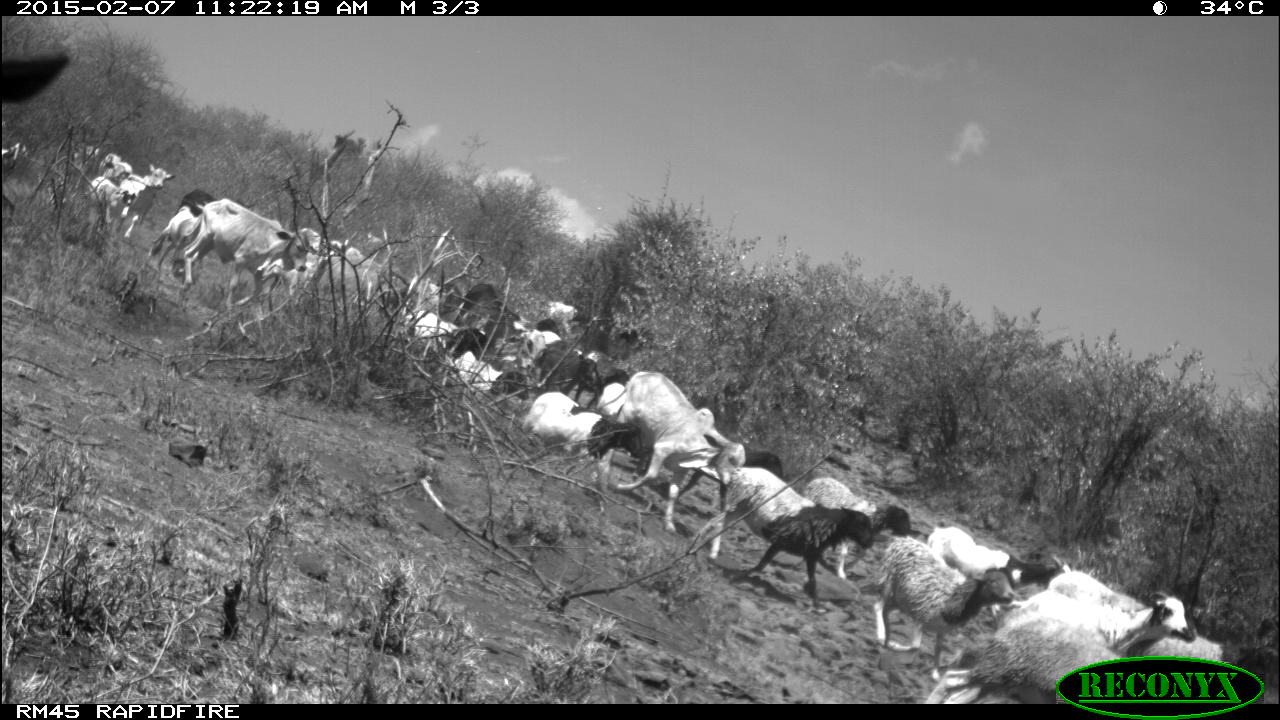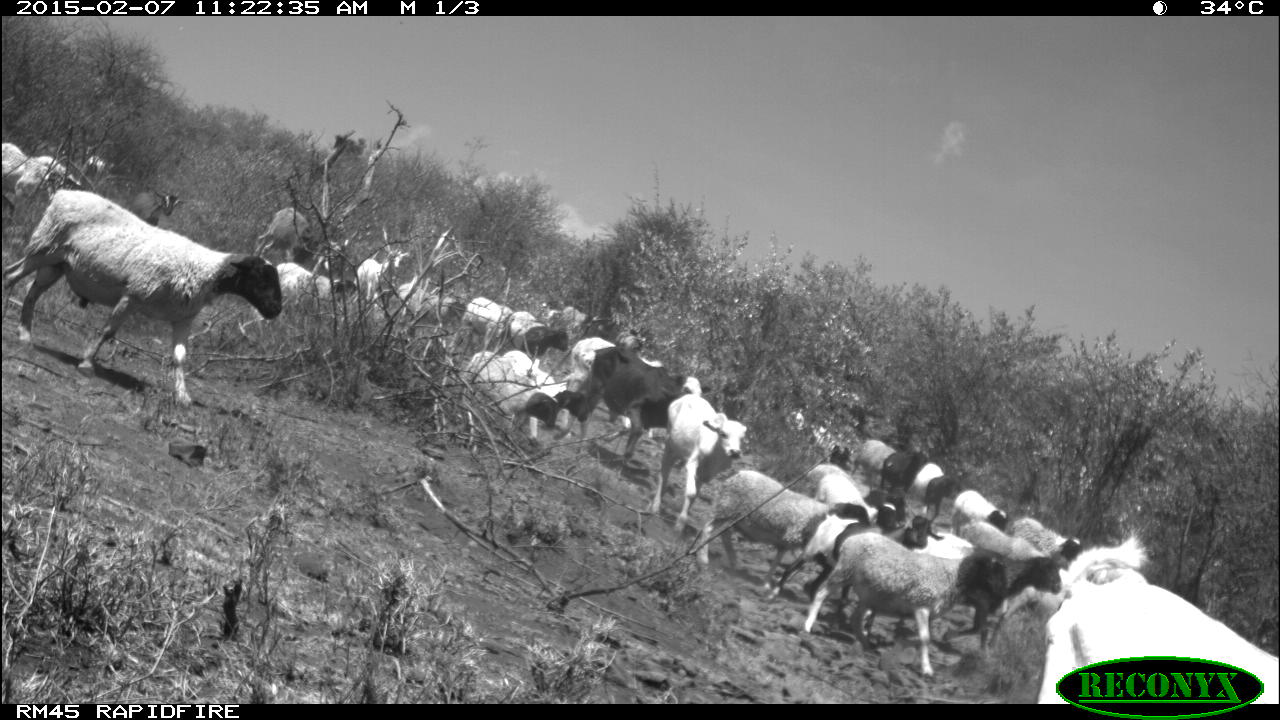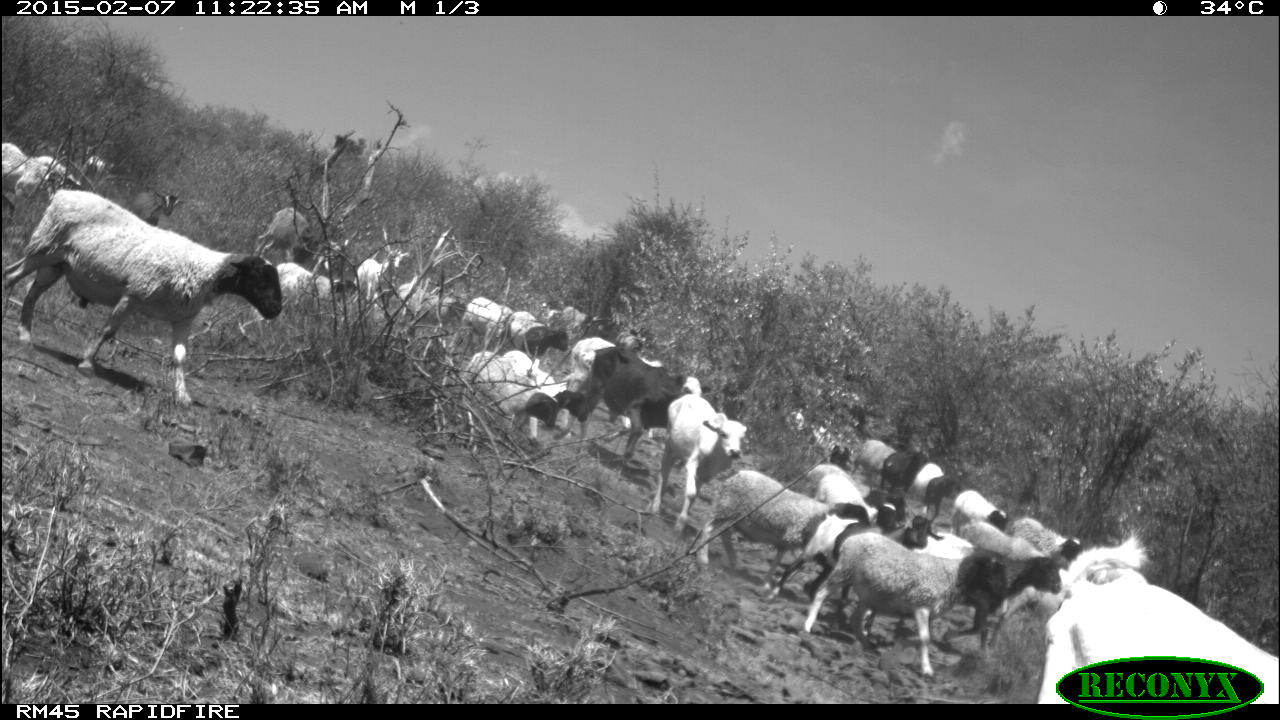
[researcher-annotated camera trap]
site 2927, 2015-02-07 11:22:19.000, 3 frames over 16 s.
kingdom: Animalia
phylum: Chordata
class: Mammalia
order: Artiodactyla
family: Bovidae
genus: Ovis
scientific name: Ovis aries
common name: domestic sheep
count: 8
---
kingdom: Animalia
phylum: Chordata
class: Mammalia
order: Artiodactyla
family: Bovidae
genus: Capra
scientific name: Capra aegagrus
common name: wild goat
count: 18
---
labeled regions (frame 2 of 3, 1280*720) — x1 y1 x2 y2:
group: 0 136 1280 700